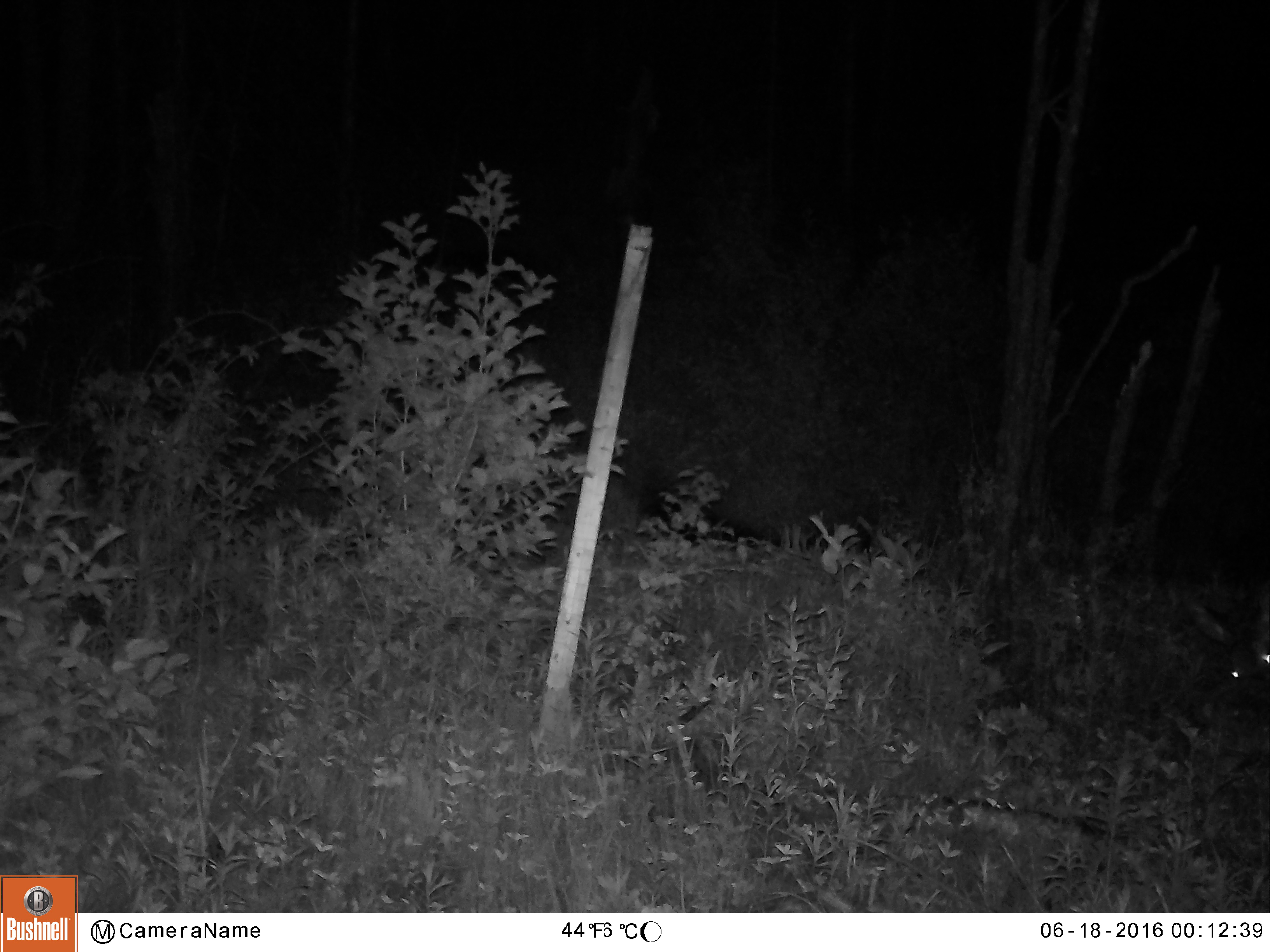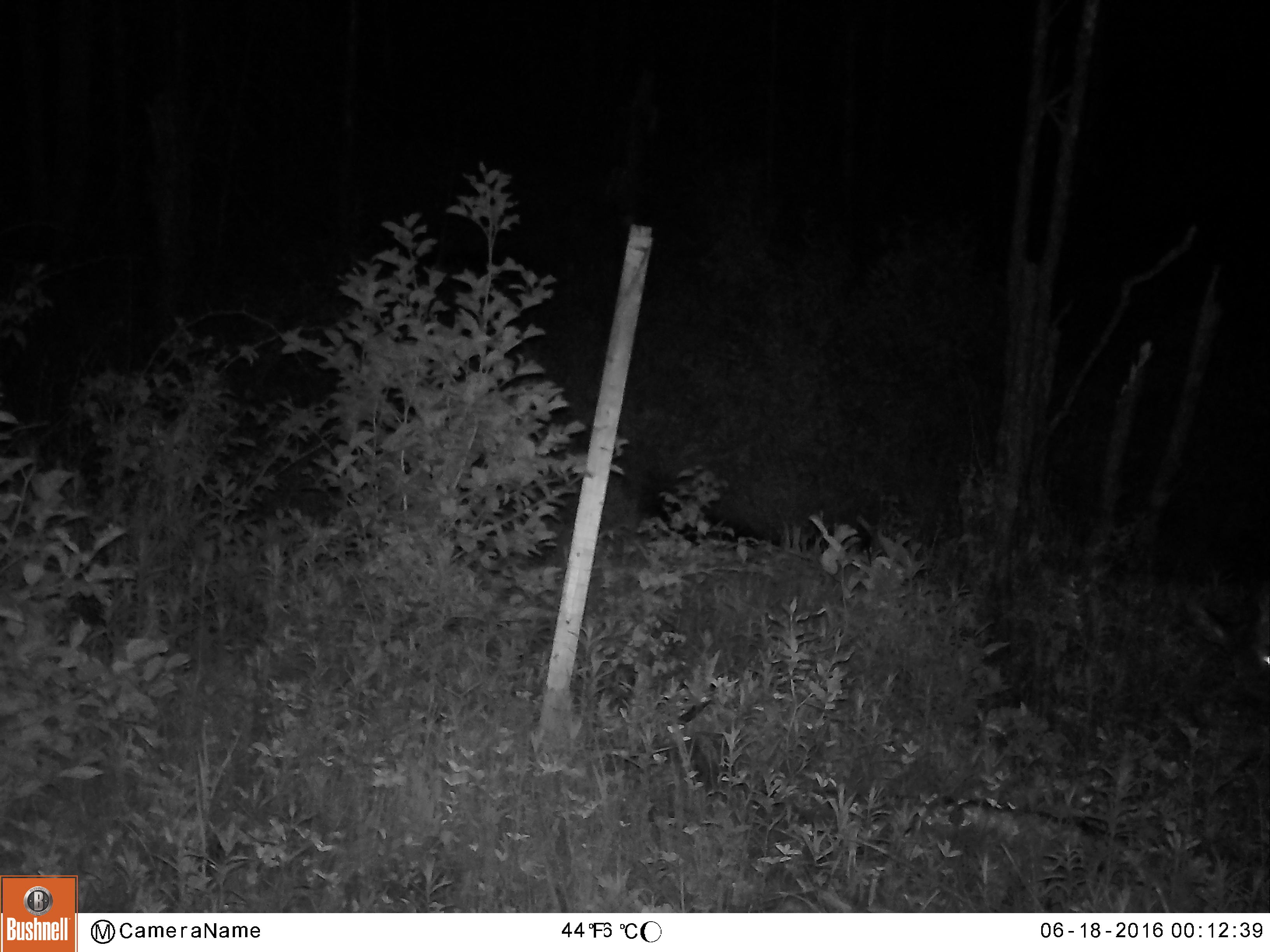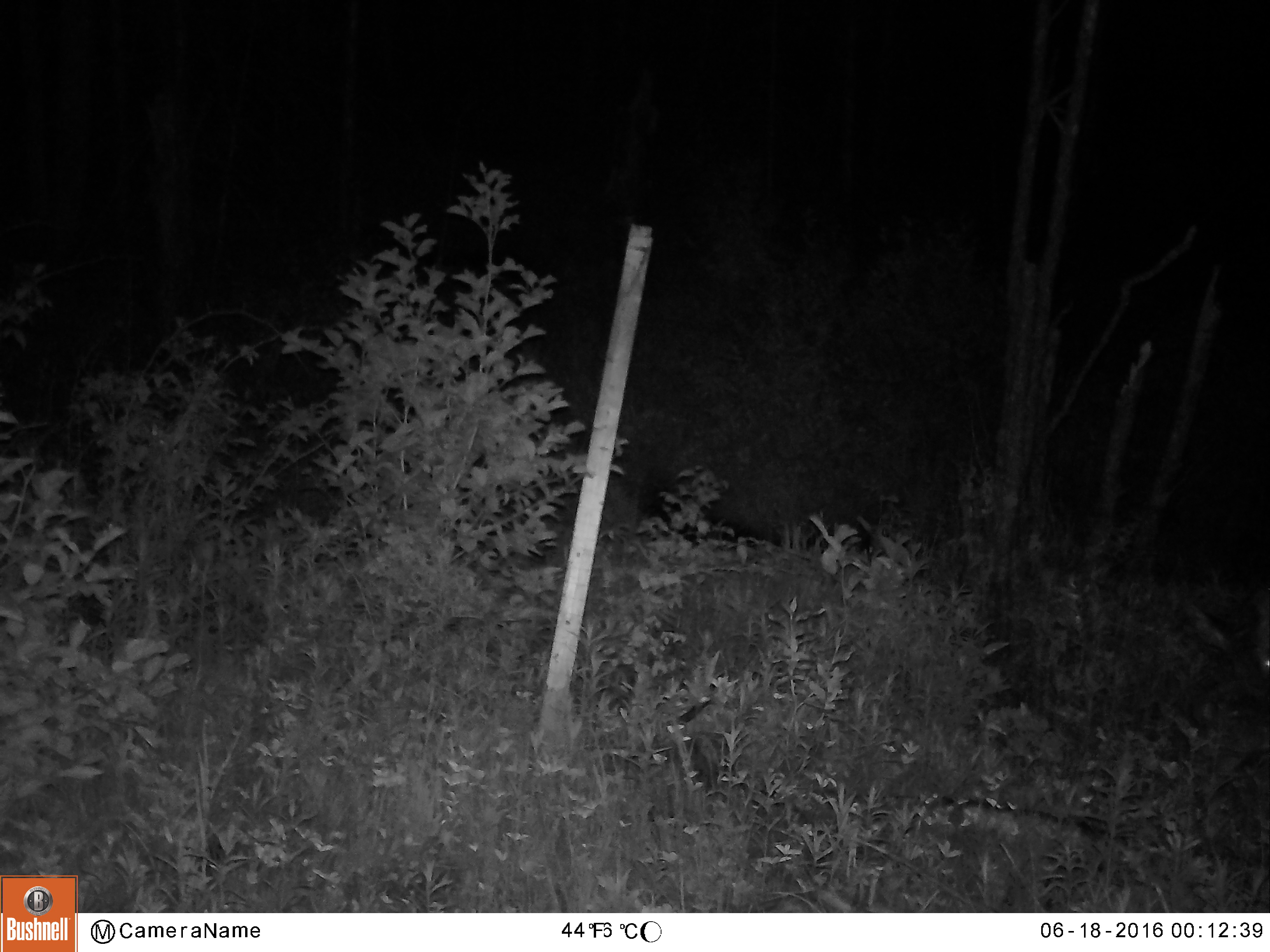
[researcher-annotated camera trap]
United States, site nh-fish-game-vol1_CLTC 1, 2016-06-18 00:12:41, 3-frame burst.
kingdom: Animalia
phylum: Chordata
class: Mammalia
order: Artiodactyla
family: Cervidae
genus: Odocoileus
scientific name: Odocoileus virginianus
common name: white-tailed deer